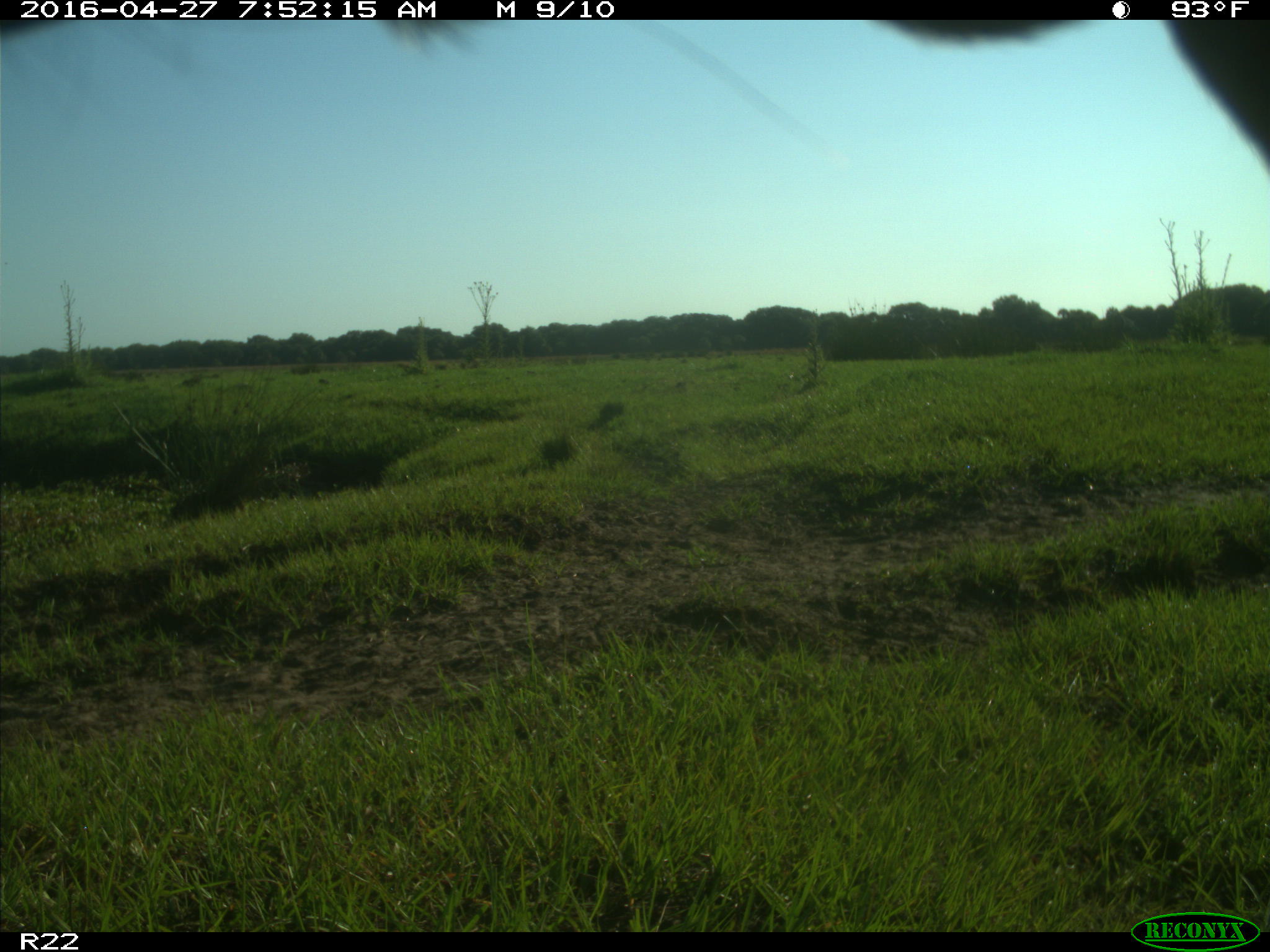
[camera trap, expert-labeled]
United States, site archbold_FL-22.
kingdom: Animalia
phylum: Chordata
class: Mammalia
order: Artiodactyla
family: Bovidae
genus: Bos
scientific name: Bos taurus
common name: domestic cow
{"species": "Bos taurus (domestic cow)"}